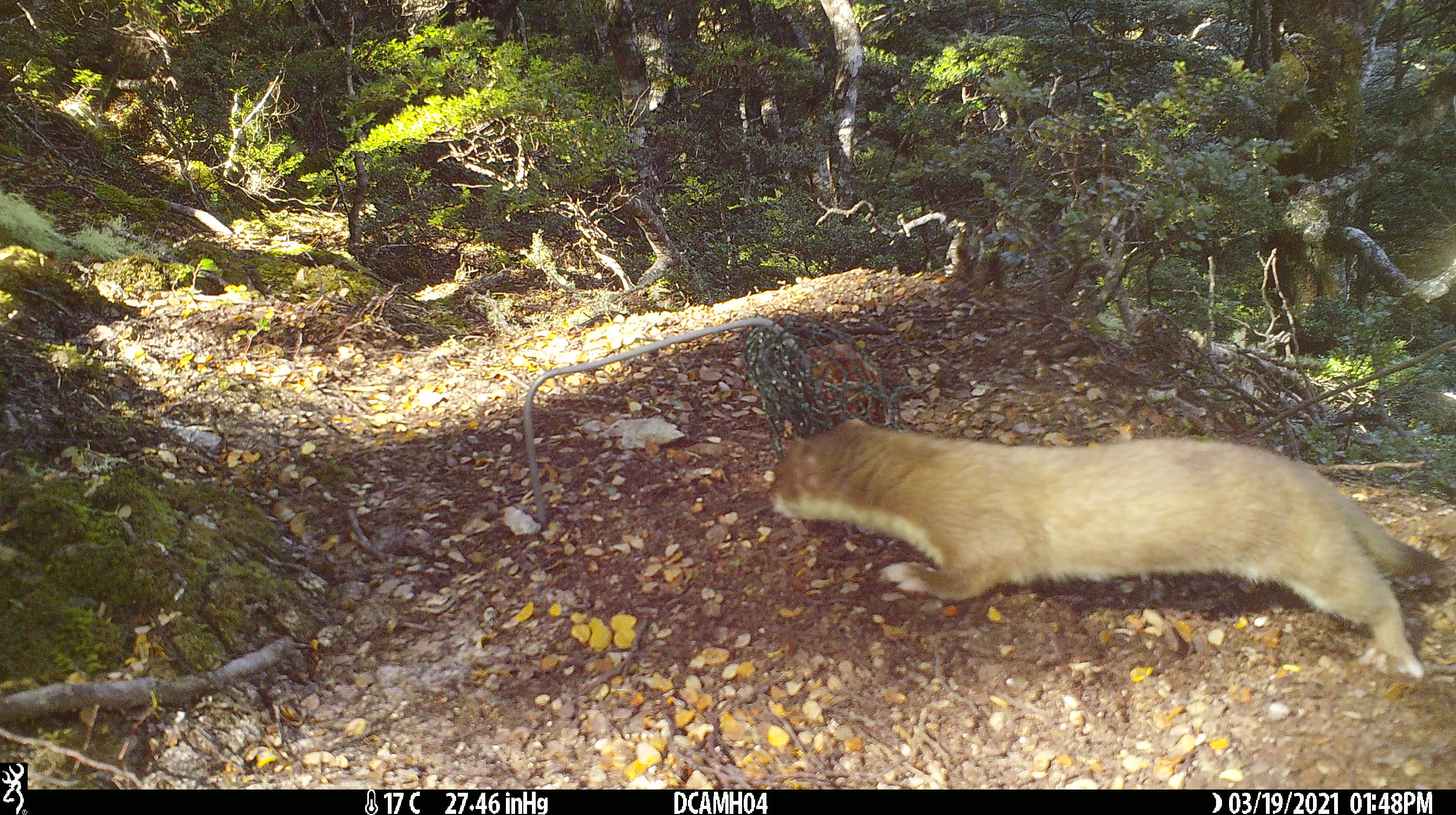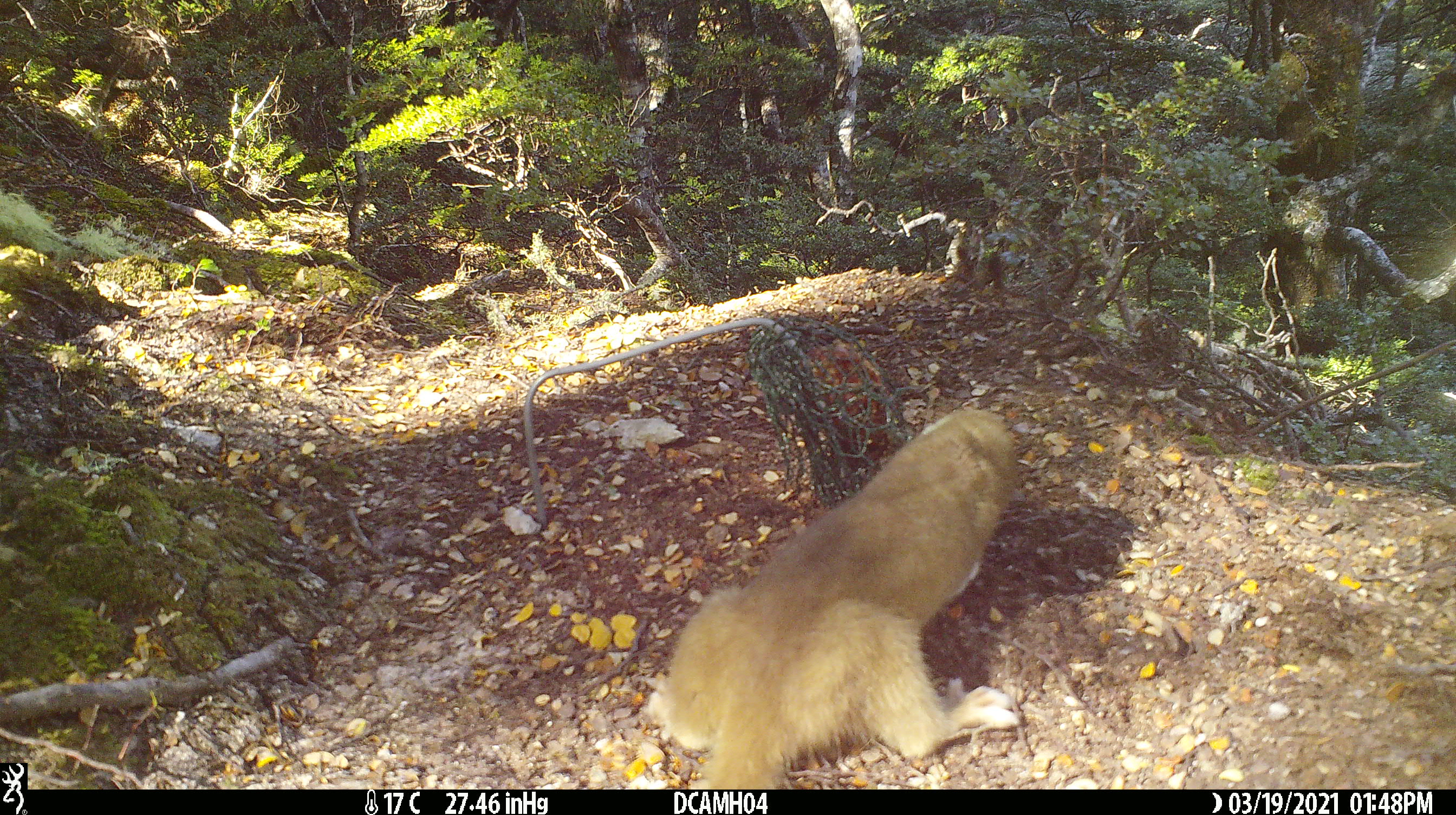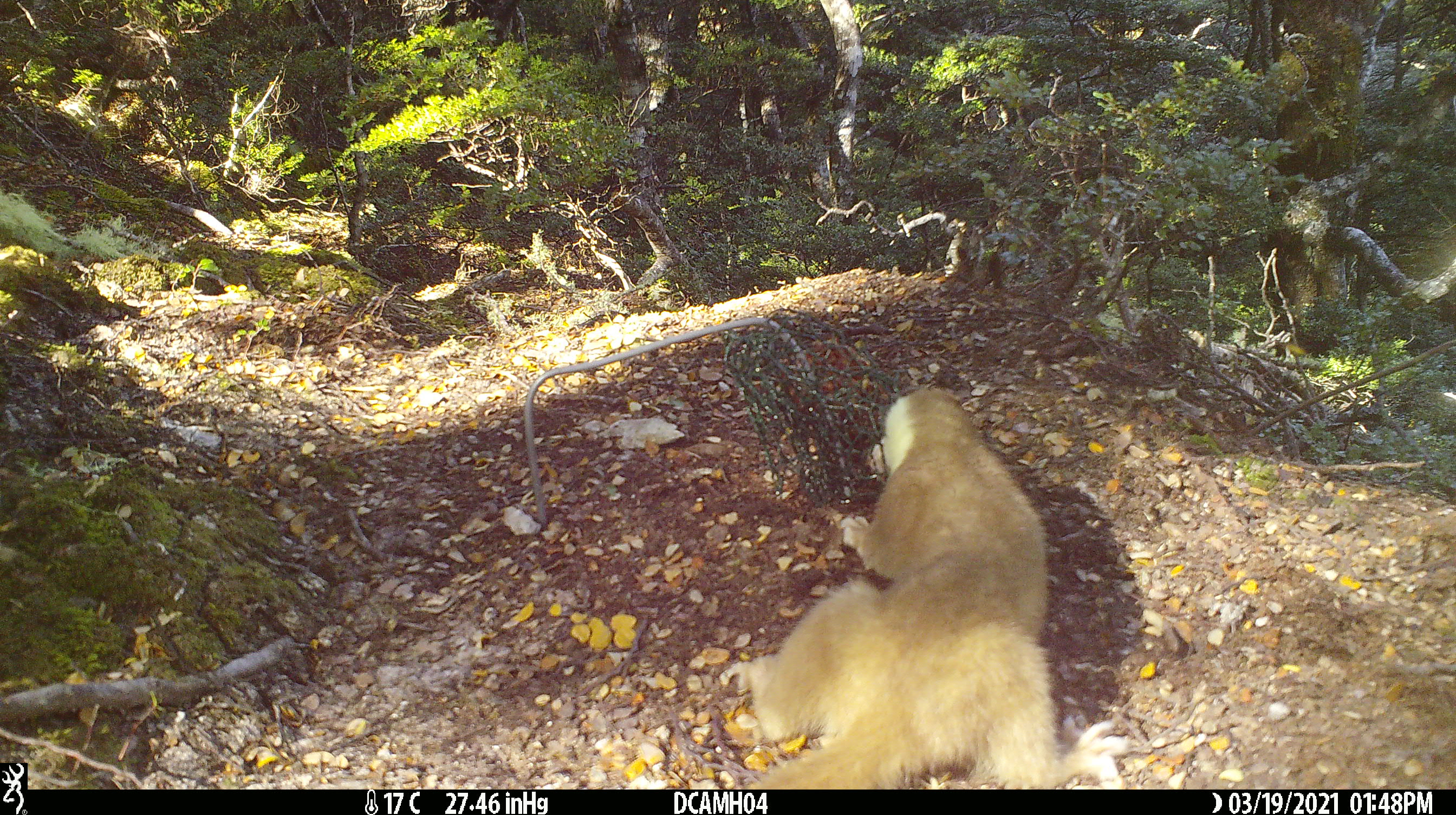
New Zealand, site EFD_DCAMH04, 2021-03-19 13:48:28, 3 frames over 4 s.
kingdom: Animalia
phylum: Chordata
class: Mammalia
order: Carnivora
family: Mustelidae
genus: Mustela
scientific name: Mustela erminea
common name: stoat